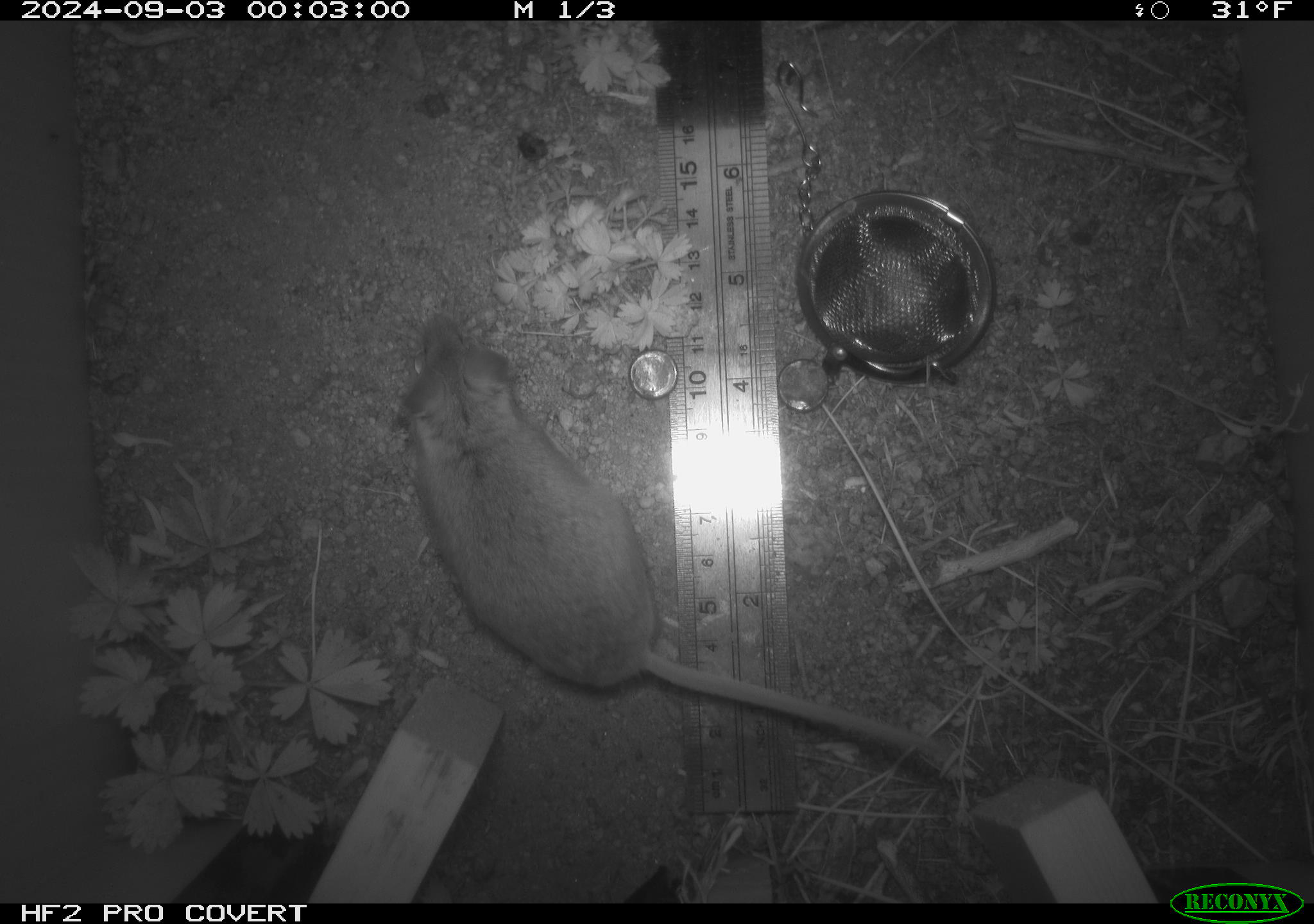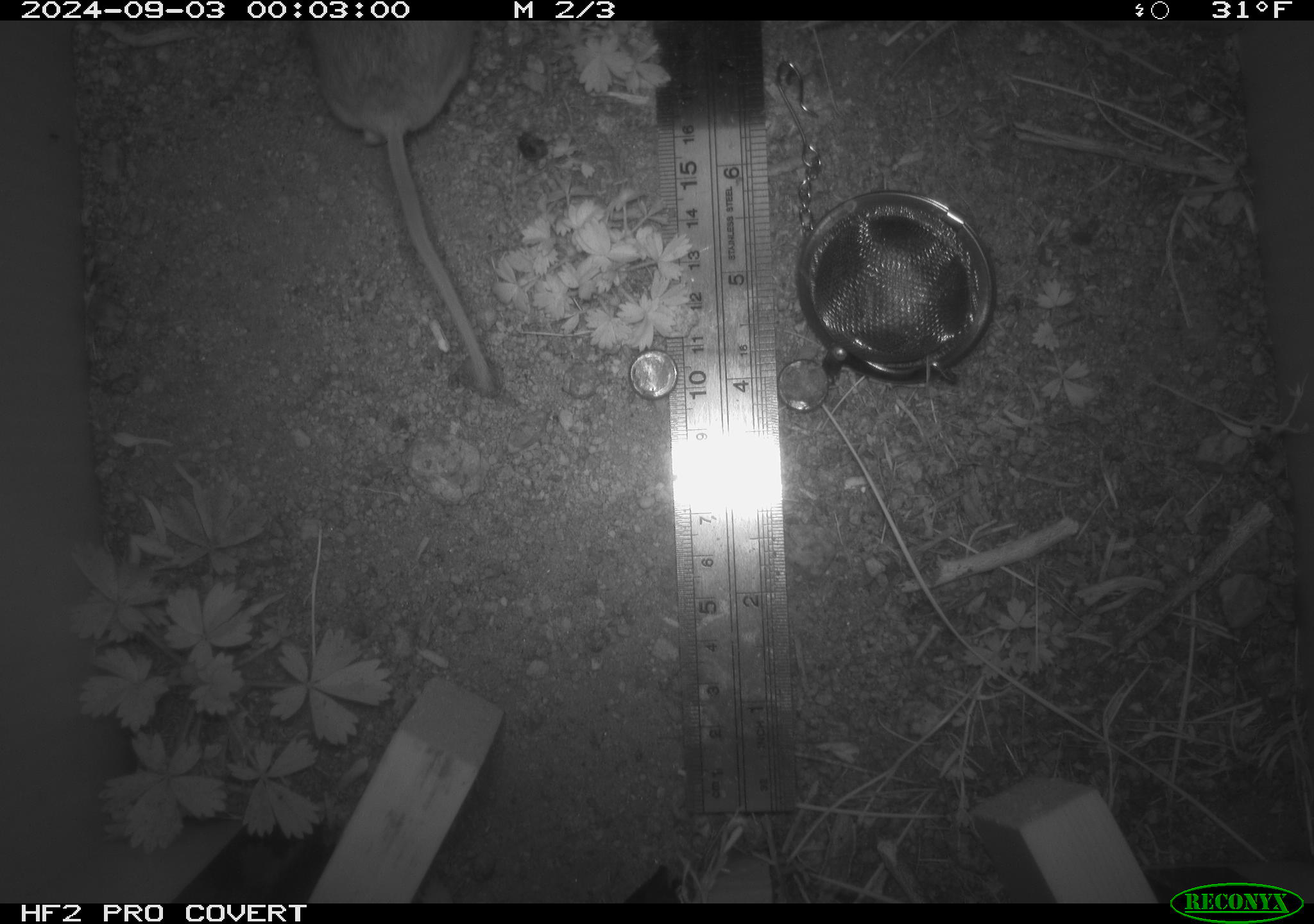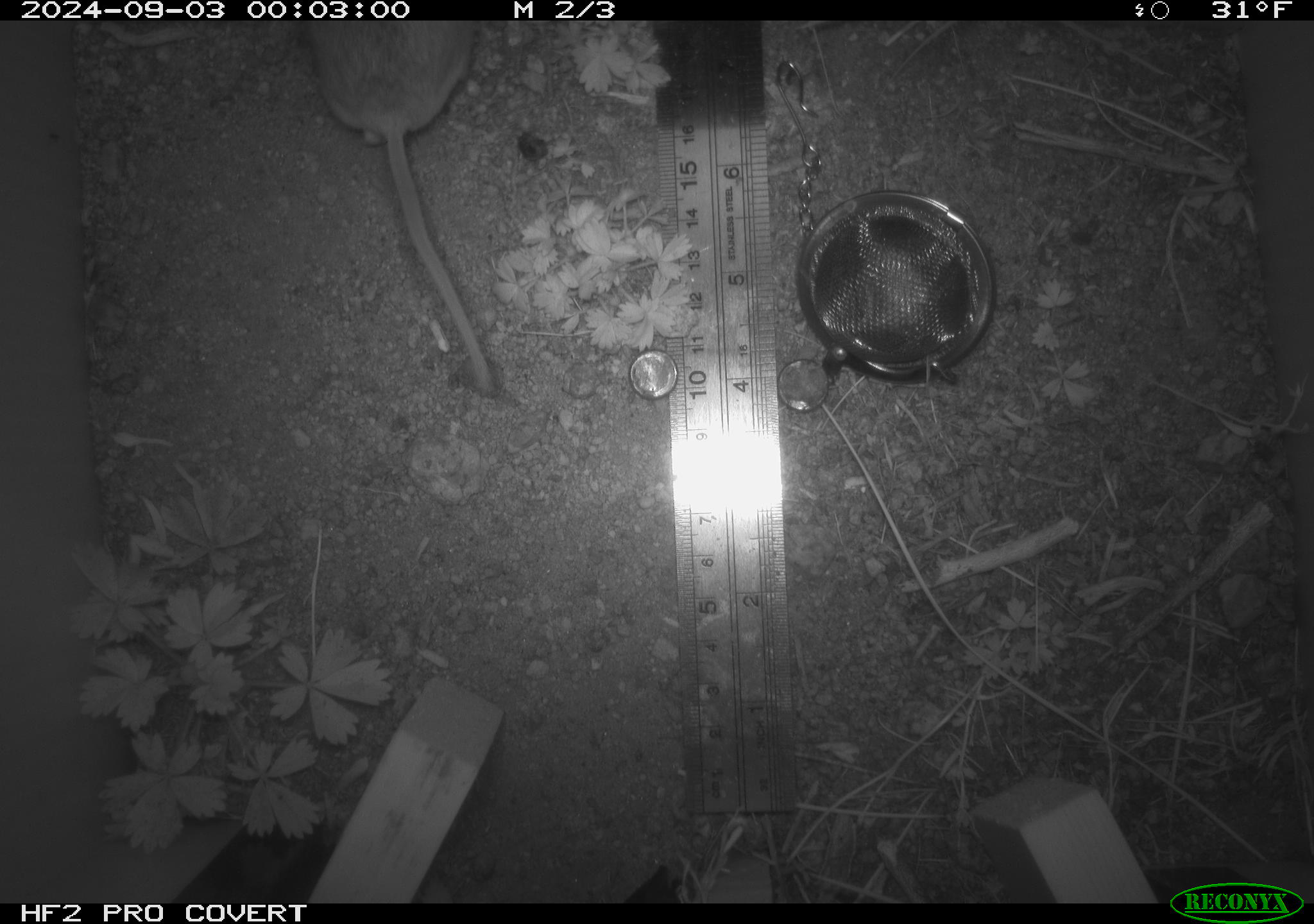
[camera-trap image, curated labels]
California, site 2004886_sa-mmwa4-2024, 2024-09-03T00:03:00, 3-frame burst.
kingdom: Animalia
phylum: Chordata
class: Mammalia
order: Rodentia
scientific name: Rodentia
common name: mouse species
Mouse species (Rodentia).